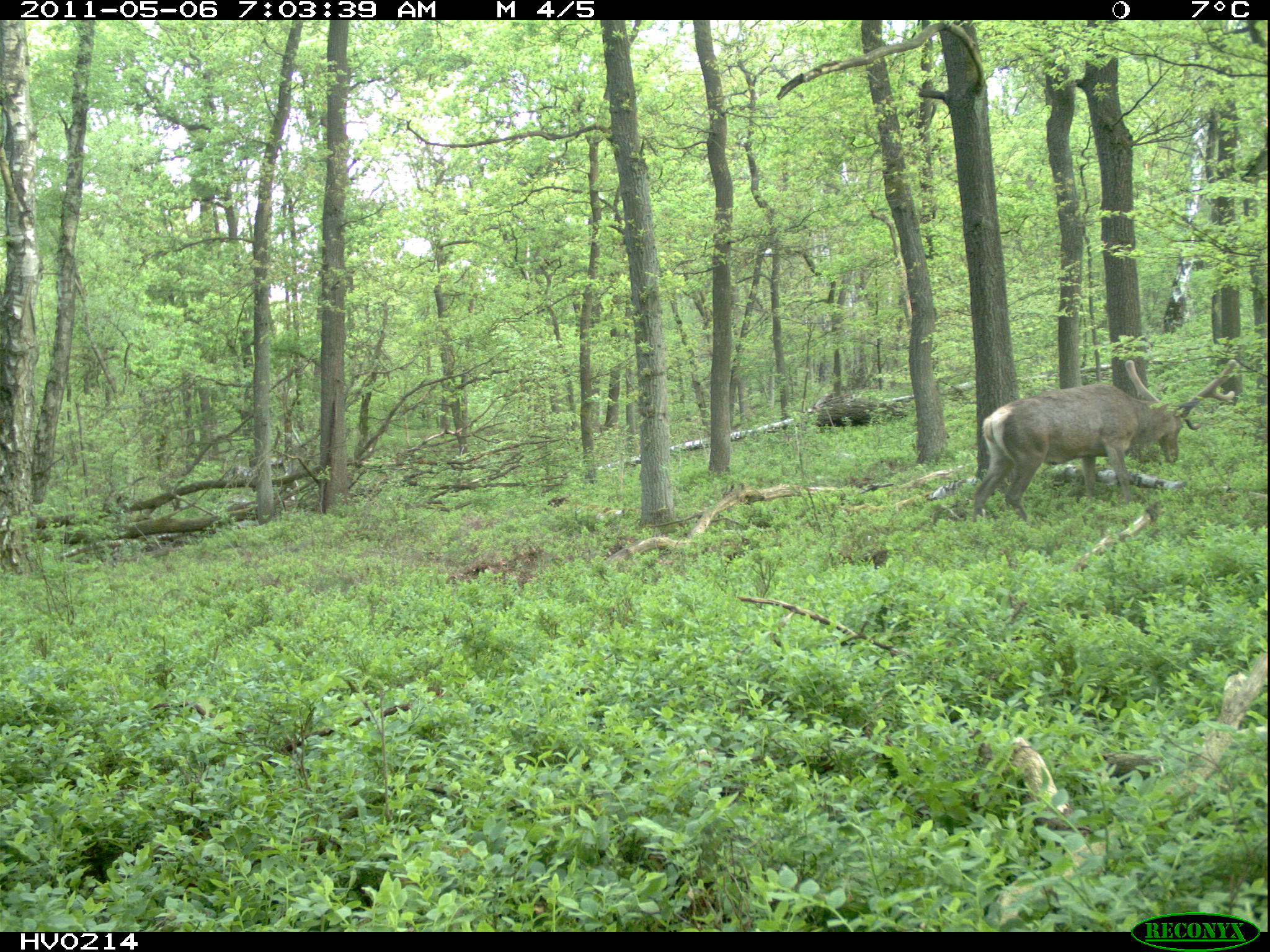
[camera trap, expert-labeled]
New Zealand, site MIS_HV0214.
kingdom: Animalia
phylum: Chordata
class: Mammalia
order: Artiodactyla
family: Cervidae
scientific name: Cervidae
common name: deer